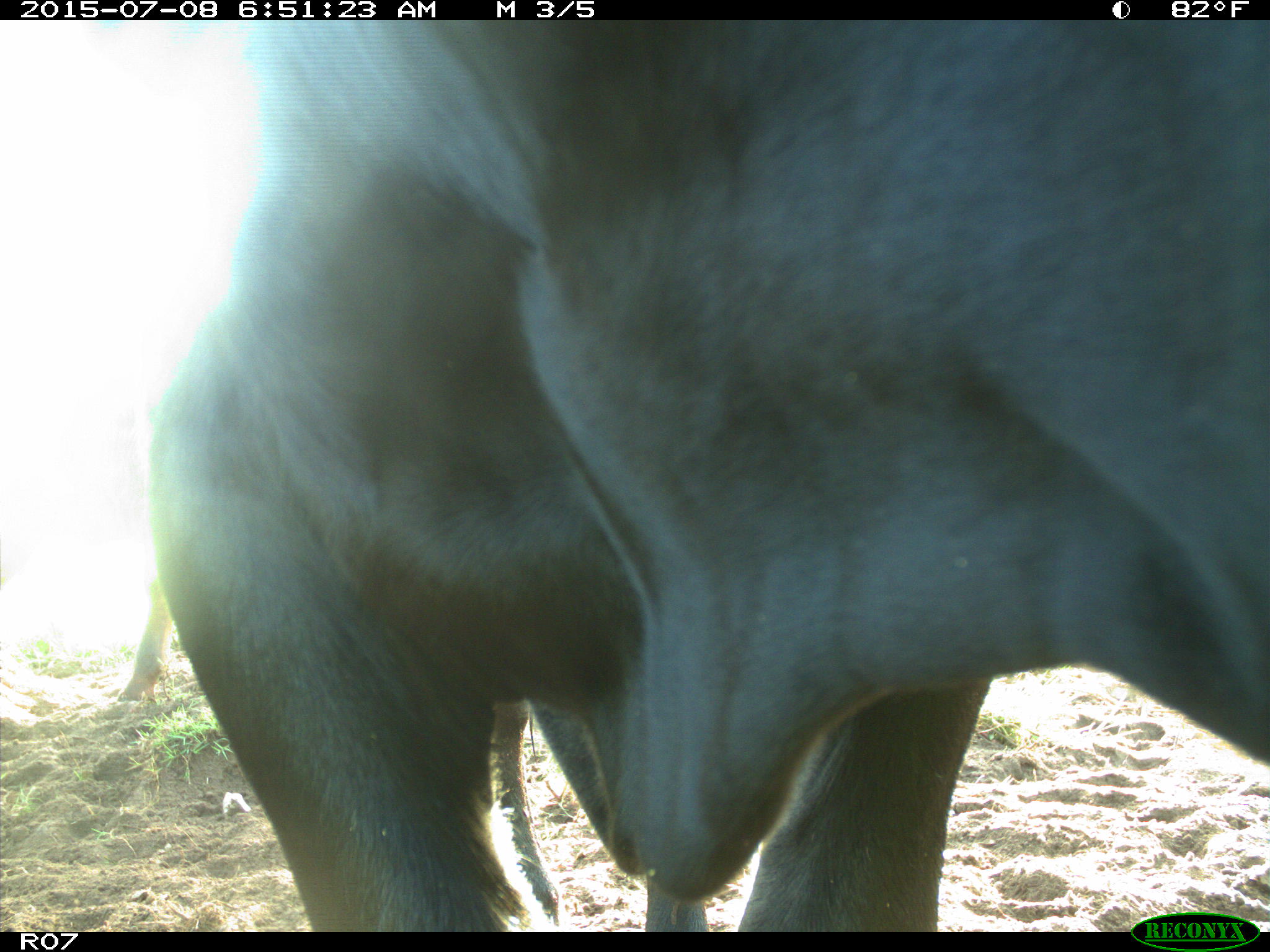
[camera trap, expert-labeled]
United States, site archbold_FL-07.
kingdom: Animalia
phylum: Chordata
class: Mammalia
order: Artiodactyla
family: Bovidae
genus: Bos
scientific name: Bos taurus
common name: domestic cow